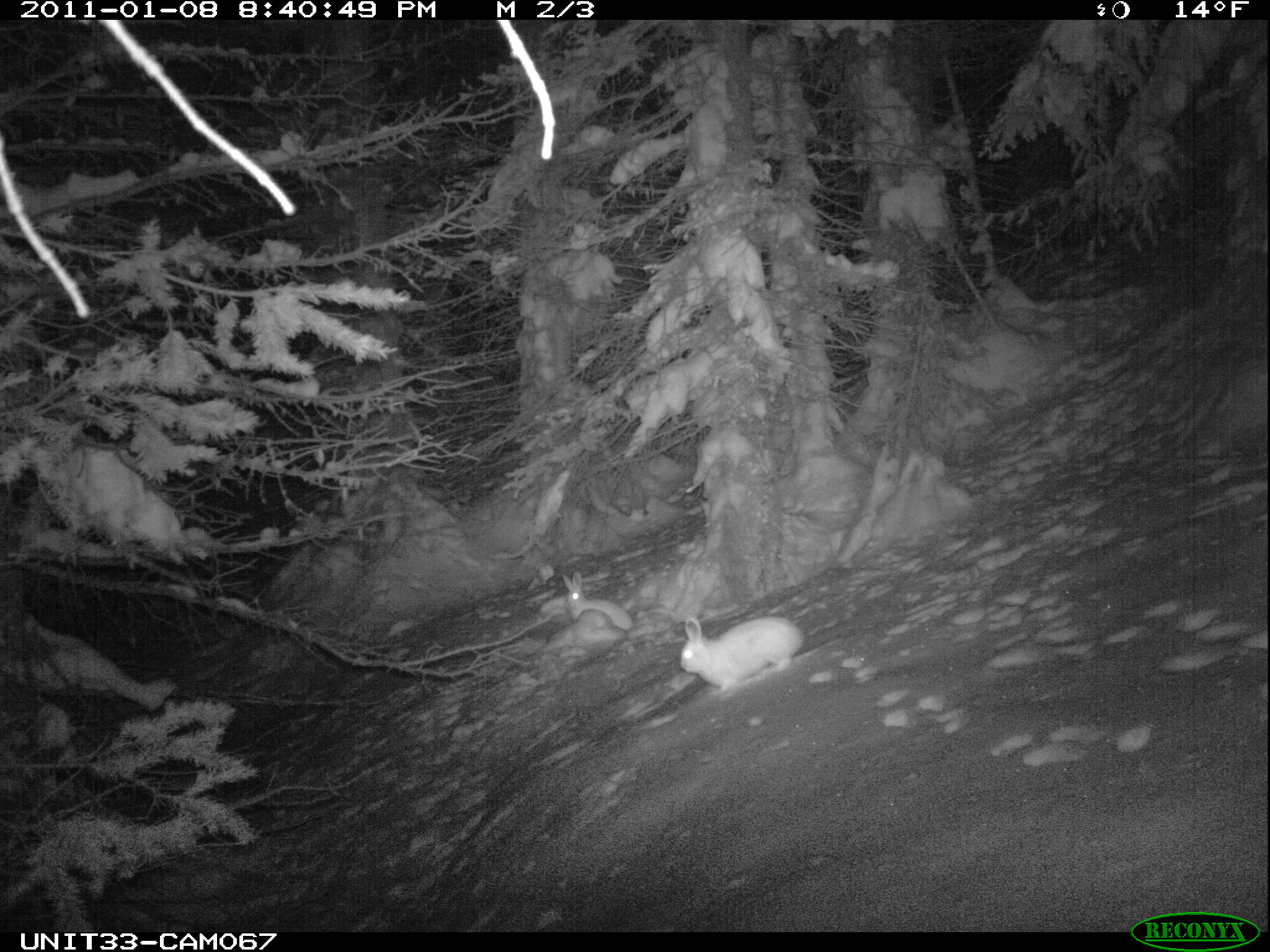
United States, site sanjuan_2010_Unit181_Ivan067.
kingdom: Animalia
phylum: Chordata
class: Mammalia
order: Lagomorpha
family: Leporidae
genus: Lepus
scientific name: Lepus americanus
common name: snowshoe hare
Lepus americanus (snowshoe hare).